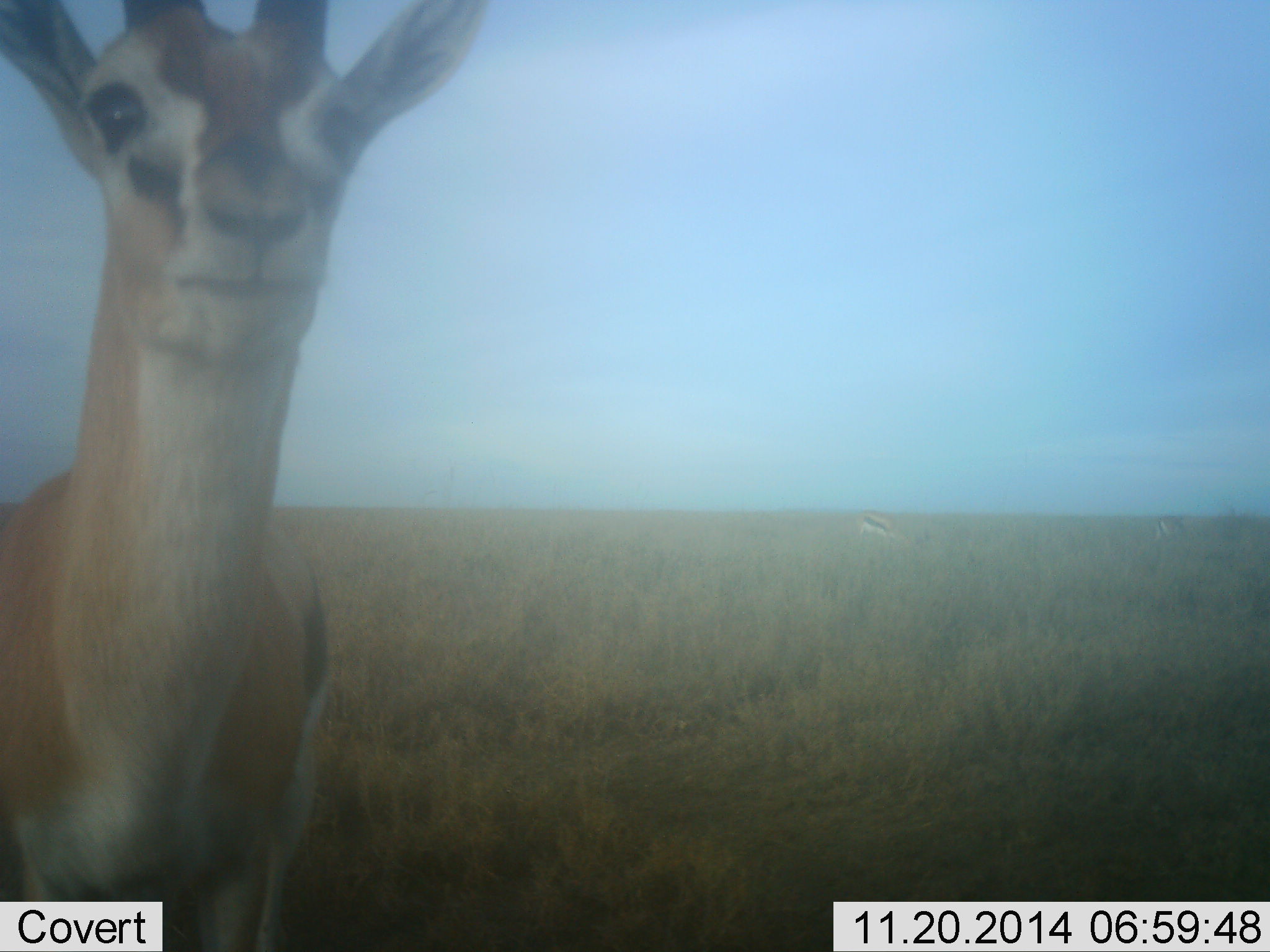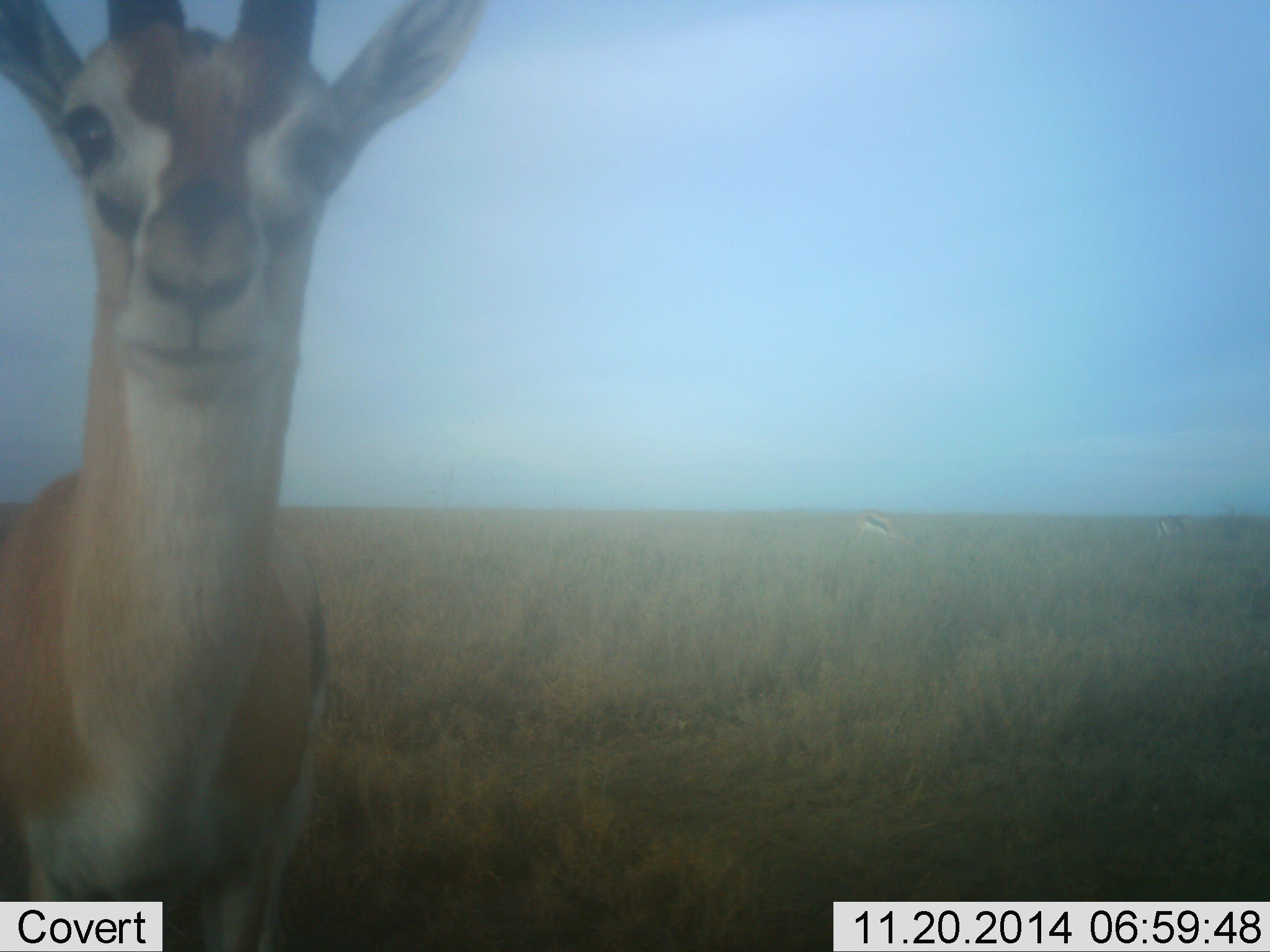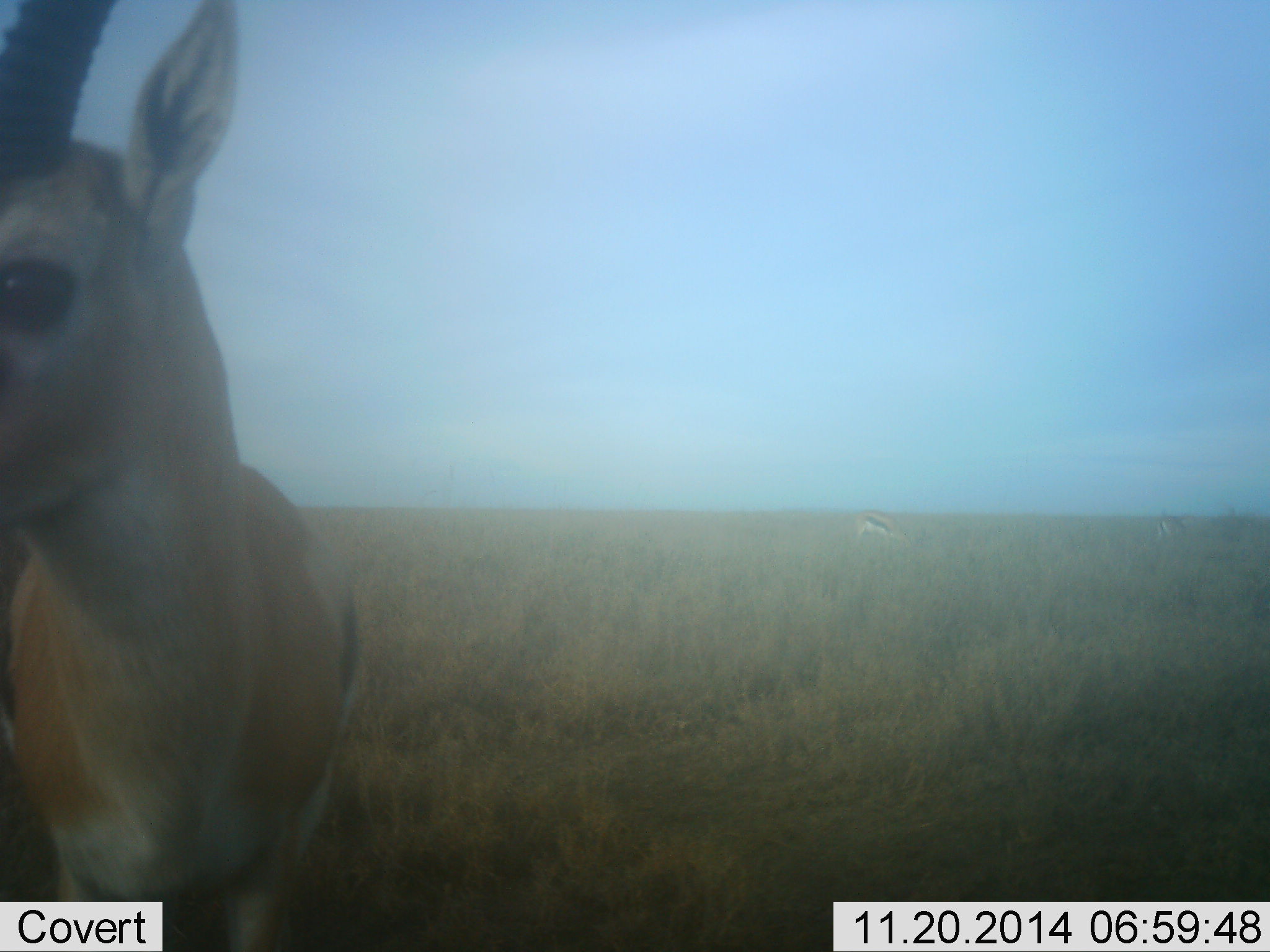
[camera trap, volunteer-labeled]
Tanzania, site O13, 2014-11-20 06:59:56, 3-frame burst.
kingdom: Animalia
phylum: Chordata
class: Mammalia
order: Artiodactyla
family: Bovidae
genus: Eudorcas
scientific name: Eudorcas thomsonii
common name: thomson's gazelle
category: gazellethomsons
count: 1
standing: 90%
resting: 0%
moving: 10%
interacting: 10%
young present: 0%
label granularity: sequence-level